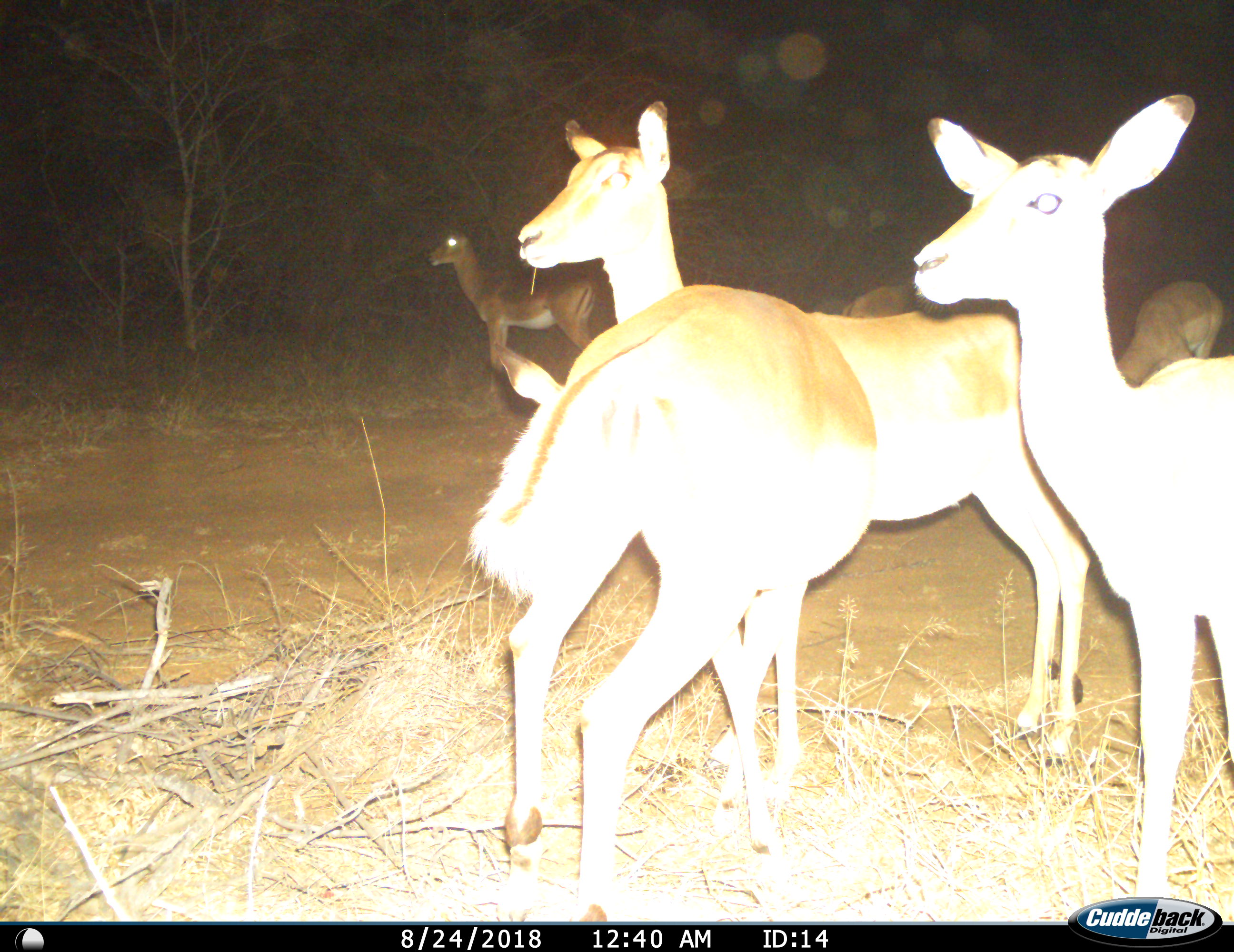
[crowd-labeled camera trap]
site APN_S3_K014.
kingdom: Animalia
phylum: Chordata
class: Mammalia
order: Artiodactyla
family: Bovidae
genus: Aepyceros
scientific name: Aepyceros melampus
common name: impala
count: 6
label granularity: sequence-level